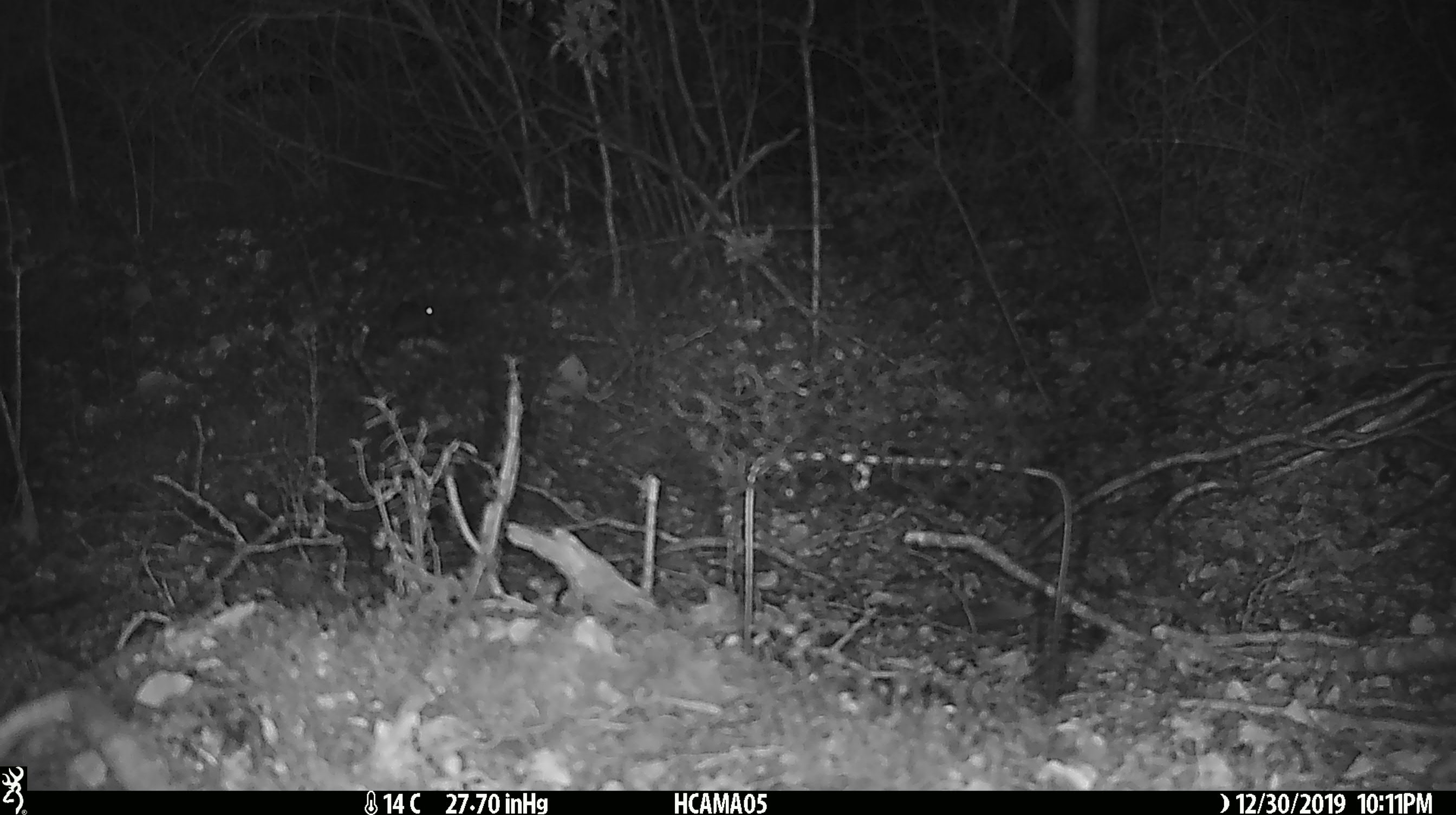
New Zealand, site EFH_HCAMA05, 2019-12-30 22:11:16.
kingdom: Animalia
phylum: Chordata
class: Mammalia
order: Rodentia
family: Muridae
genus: Mus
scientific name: Mus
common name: mouse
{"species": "mouse (Mus)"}